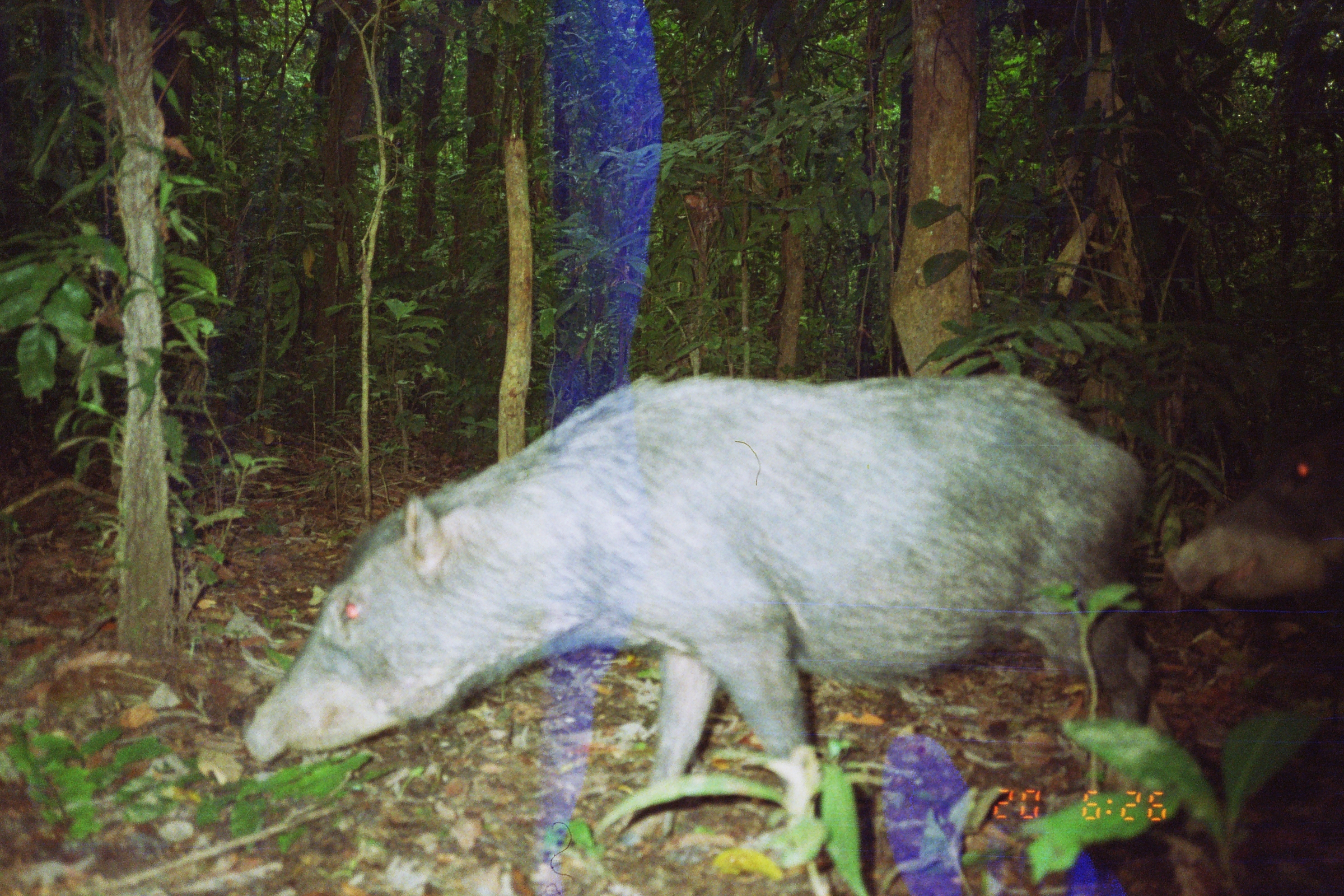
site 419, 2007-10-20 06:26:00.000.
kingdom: Animalia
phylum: Chordata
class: Mammalia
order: Artiodactyla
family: Tayassuidae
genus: Tayassu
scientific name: Tayassu pecari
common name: white-lipped peccary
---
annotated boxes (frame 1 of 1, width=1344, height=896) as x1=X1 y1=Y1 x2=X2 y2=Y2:
tayassu pecari: x1=242 y1=367 x2=1151 y2=853; x1=1163 y1=424 x2=1344 y2=601